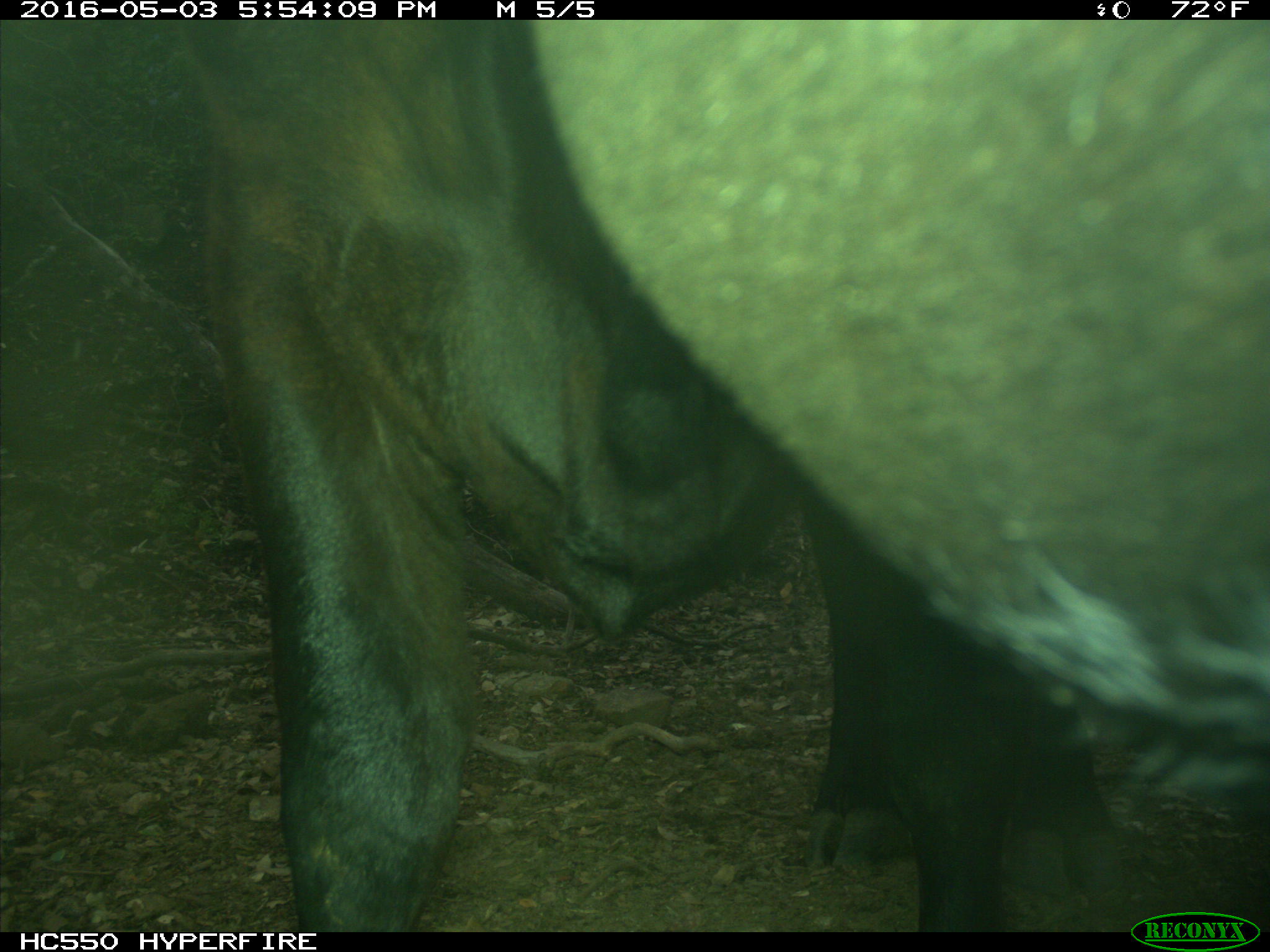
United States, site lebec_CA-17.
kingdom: Animalia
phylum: Chordata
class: Mammalia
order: Artiodactyla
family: Bovidae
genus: Bos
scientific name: Bos taurus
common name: domestic cow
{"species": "Bos taurus (domestic cow)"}